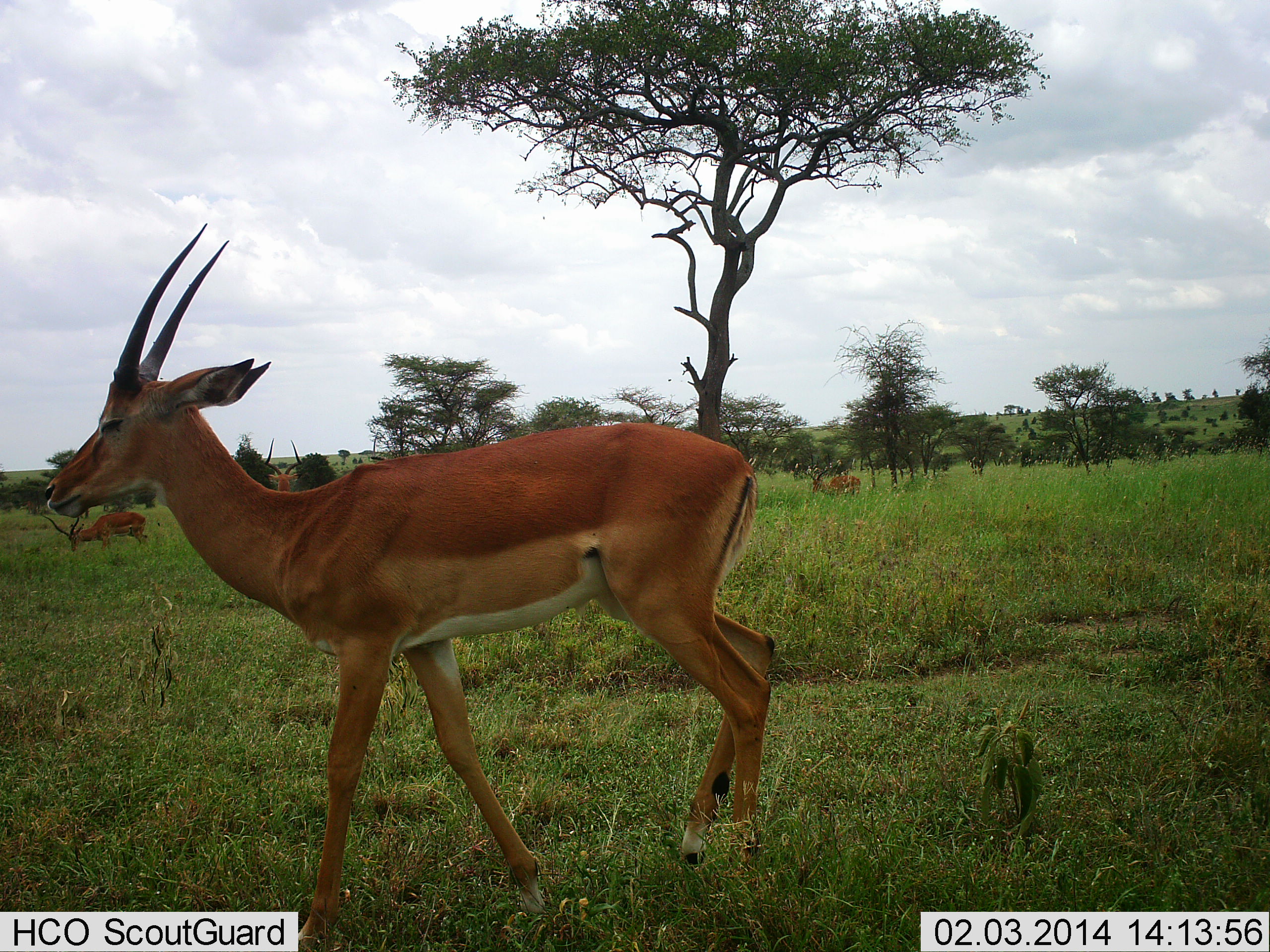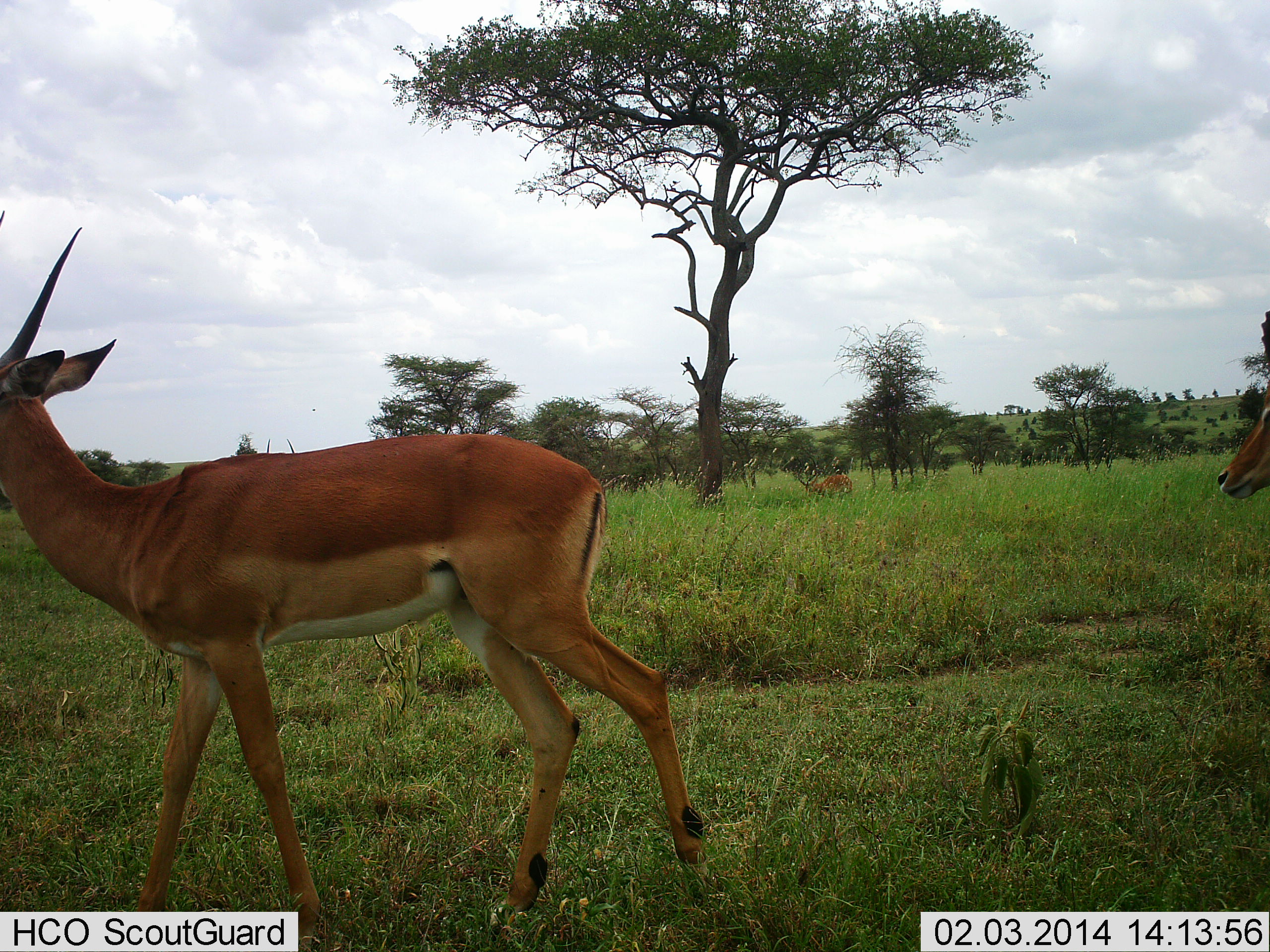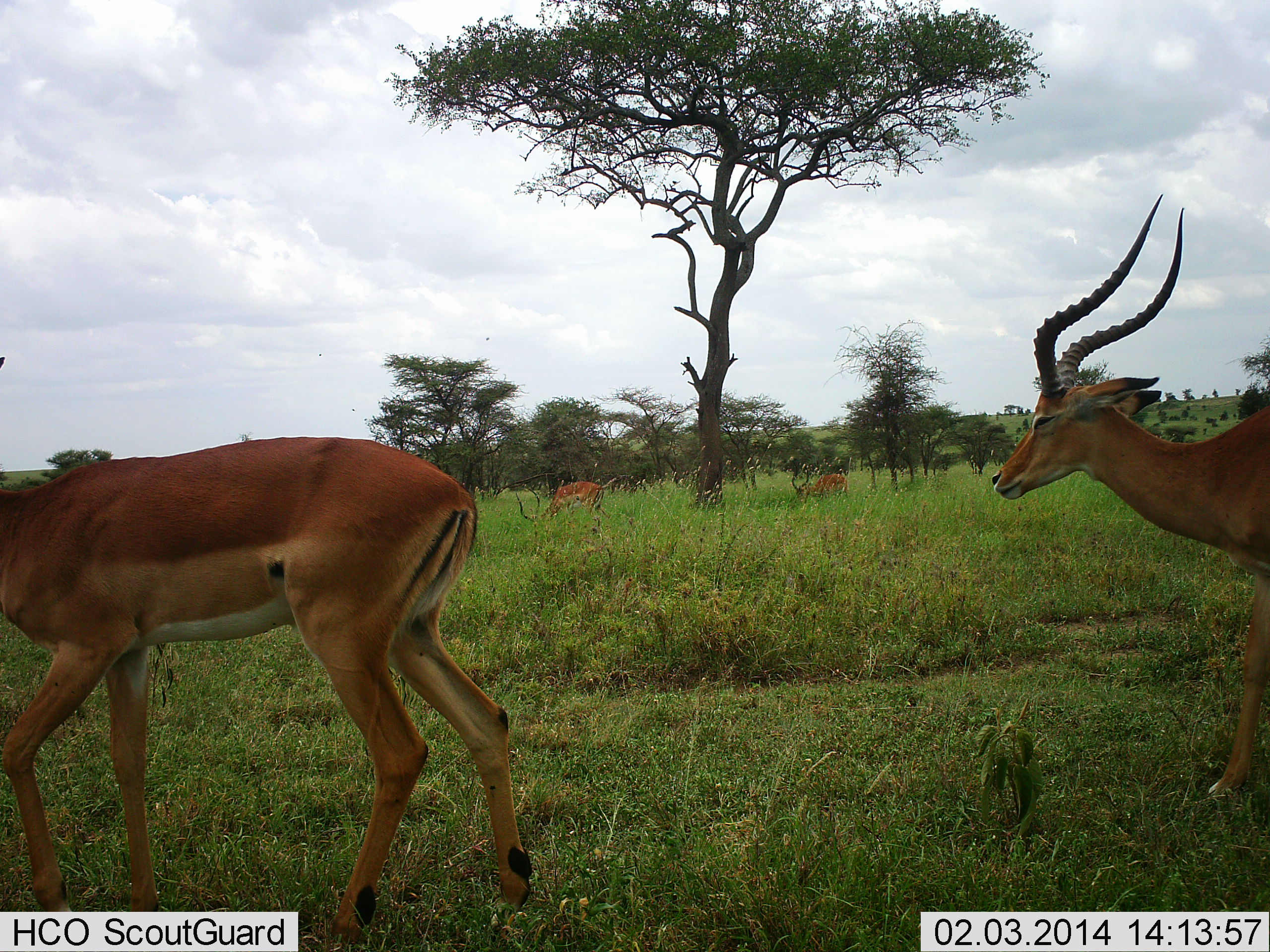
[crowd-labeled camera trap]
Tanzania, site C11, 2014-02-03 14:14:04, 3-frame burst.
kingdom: Animalia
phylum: Chordata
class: Mammalia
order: Artiodactyla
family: Bovidae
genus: Aepyceros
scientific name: Aepyceros melampus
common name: impala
Impala (Aepyceros melampus), count 4. Behavior (volunteer vote fractions): standing 29%, resting 0%, moving 90%, interacting 0%. Young present (vote fraction): 0%. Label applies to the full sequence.